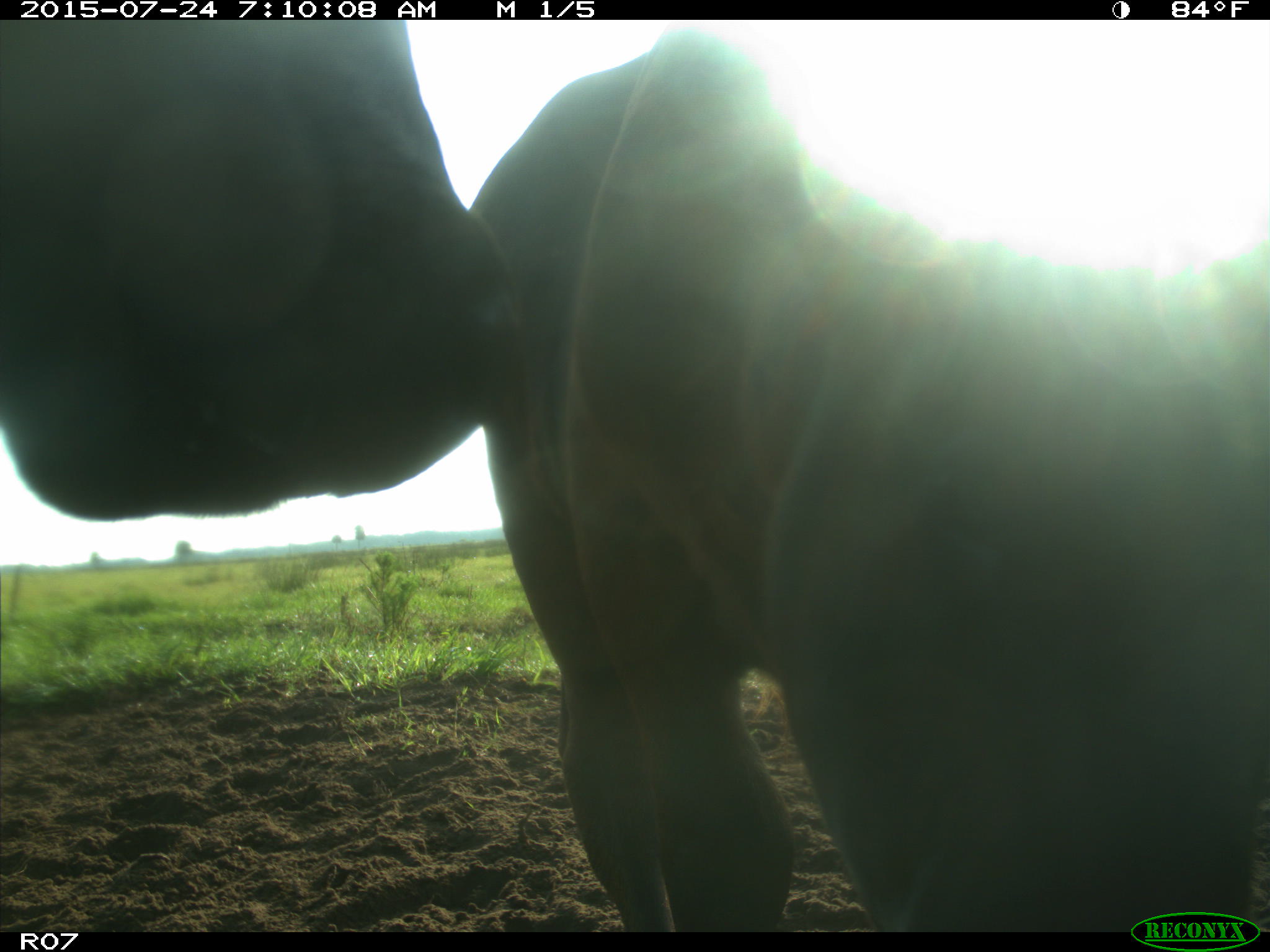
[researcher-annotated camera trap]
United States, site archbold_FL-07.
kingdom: Animalia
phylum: Chordata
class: Mammalia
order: Artiodactyla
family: Bovidae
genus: Bos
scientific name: Bos taurus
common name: domestic cow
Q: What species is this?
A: Bos taurus (domestic cow).